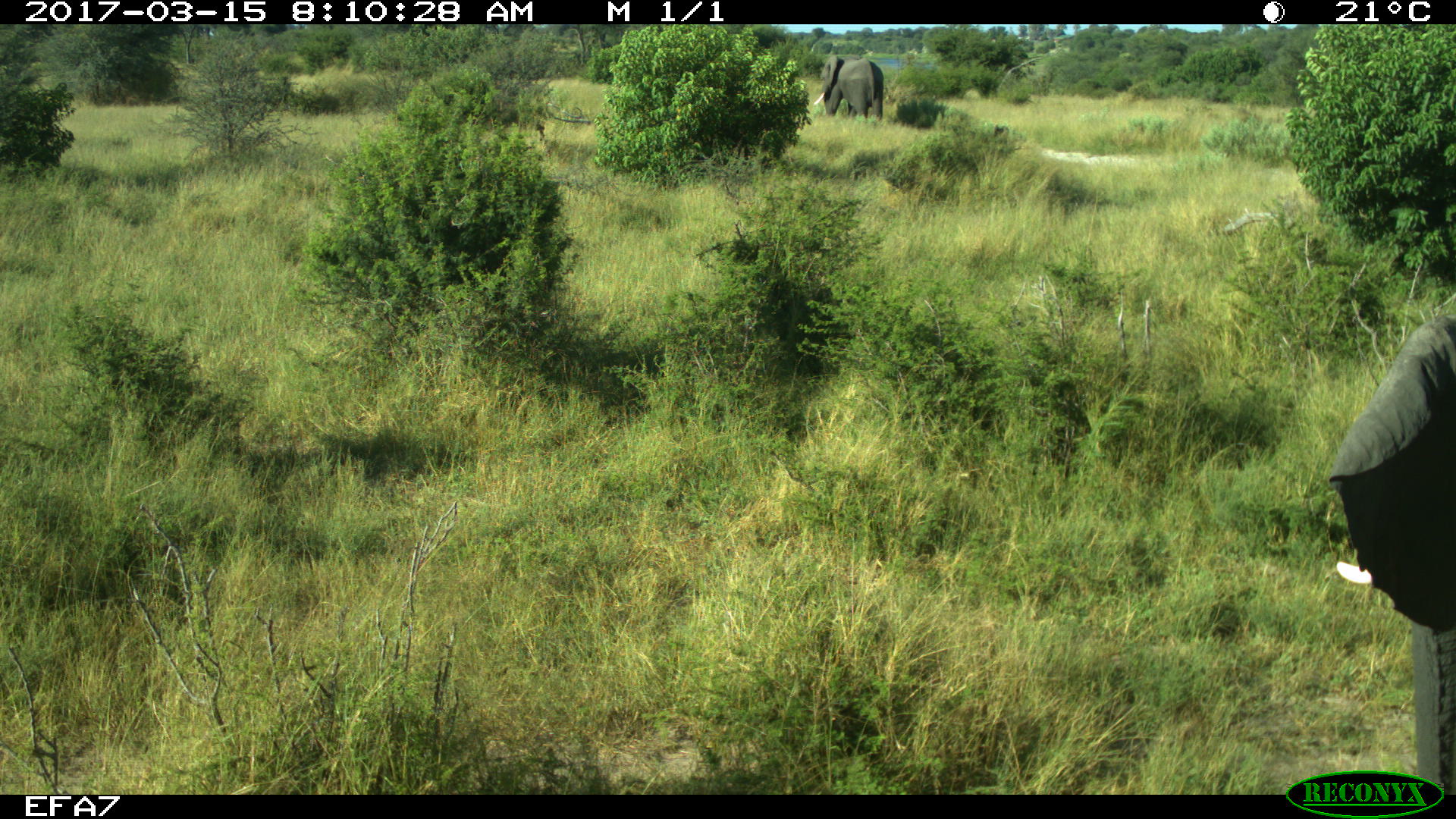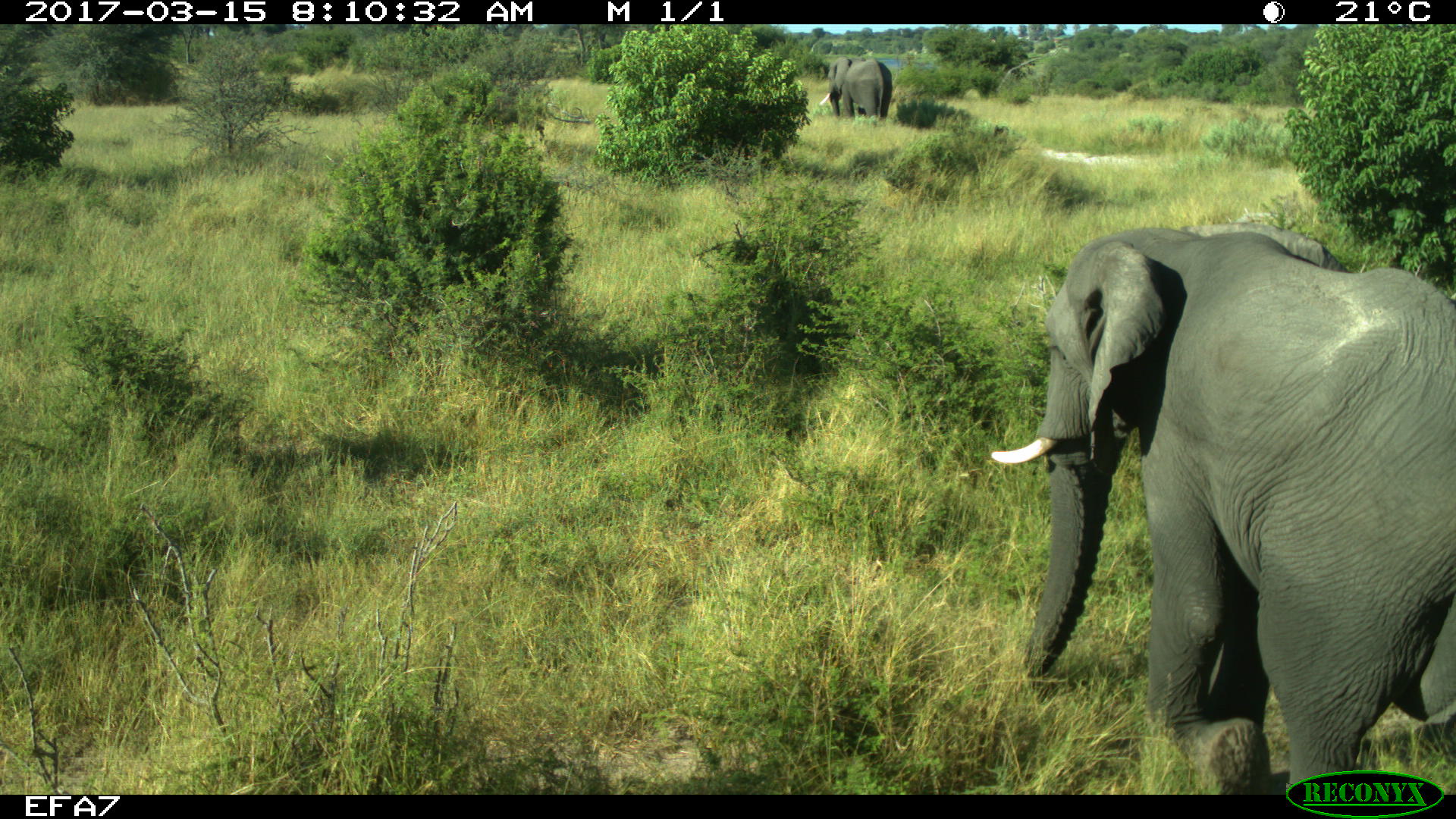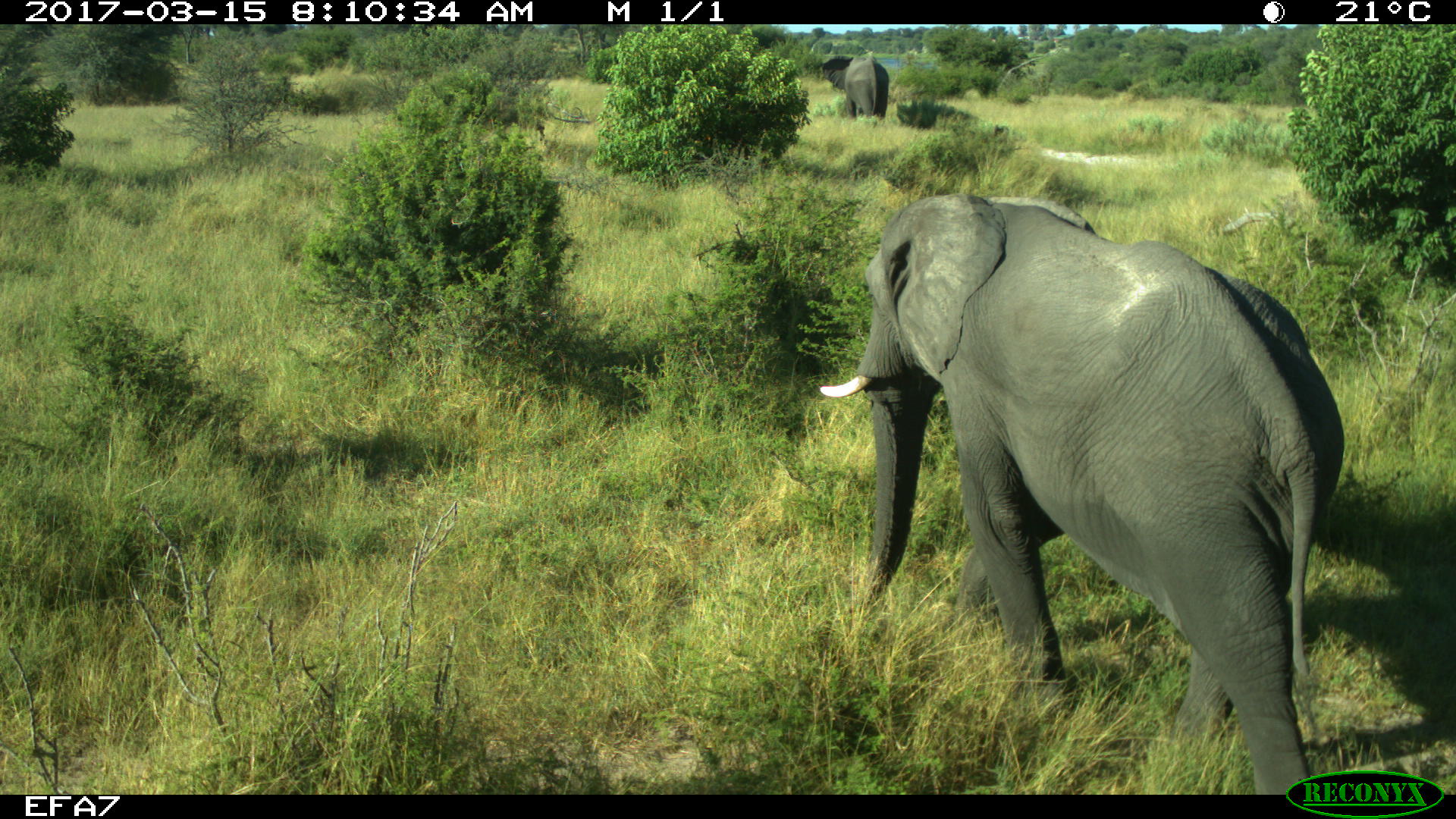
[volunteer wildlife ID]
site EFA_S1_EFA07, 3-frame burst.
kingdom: Animalia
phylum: Chordata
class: Mammalia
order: Proboscidea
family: Elephantidae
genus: Loxodonta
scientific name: Loxodonta africana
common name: african bush elephant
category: elephant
Elephant (african bush elephant) (Loxodonta africana), count 2. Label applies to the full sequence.